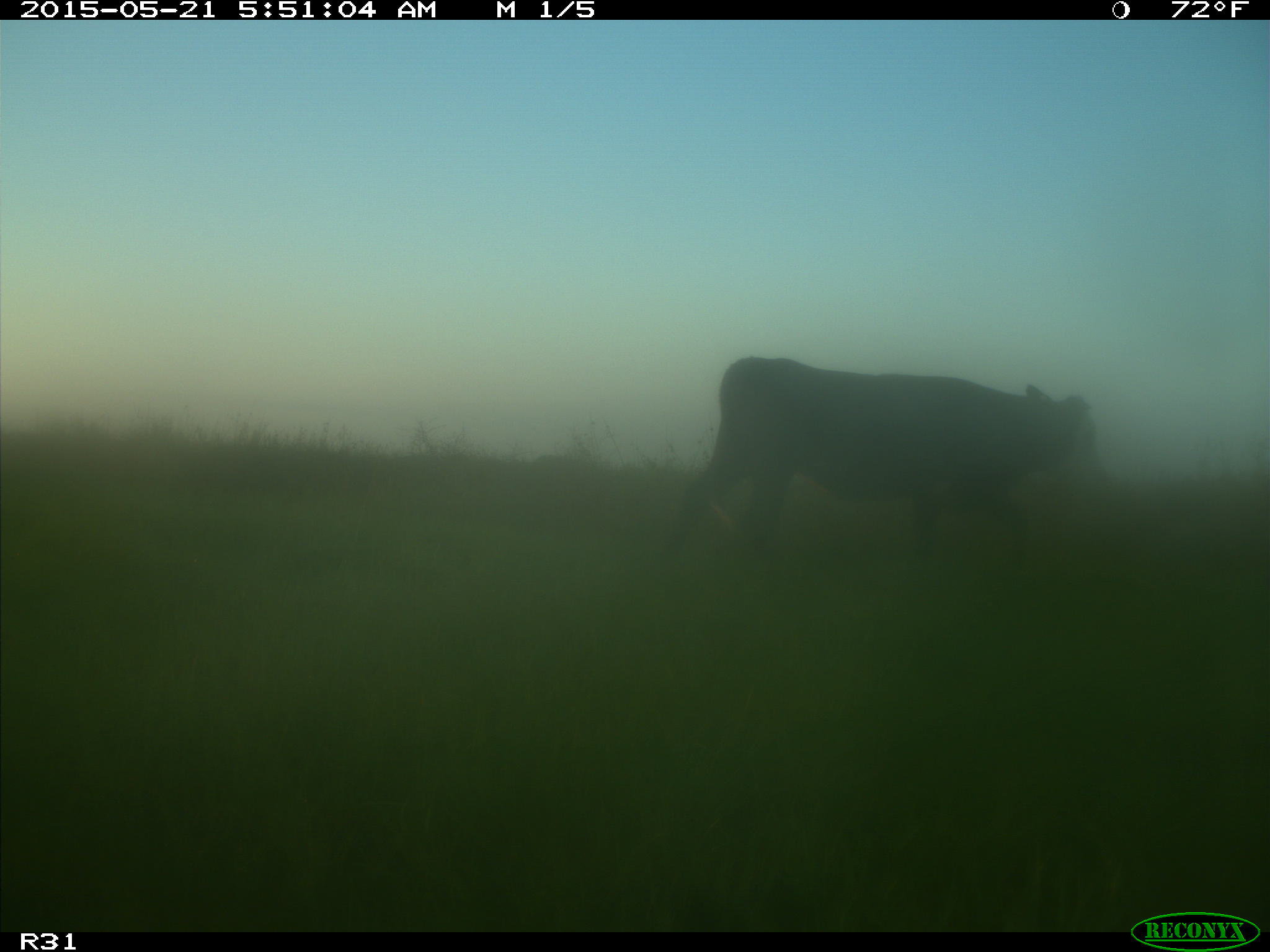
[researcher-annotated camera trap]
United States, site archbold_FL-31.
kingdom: Animalia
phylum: Chordata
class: Mammalia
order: Artiodactyla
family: Bovidae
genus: Bos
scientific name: Bos taurus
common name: domestic cow